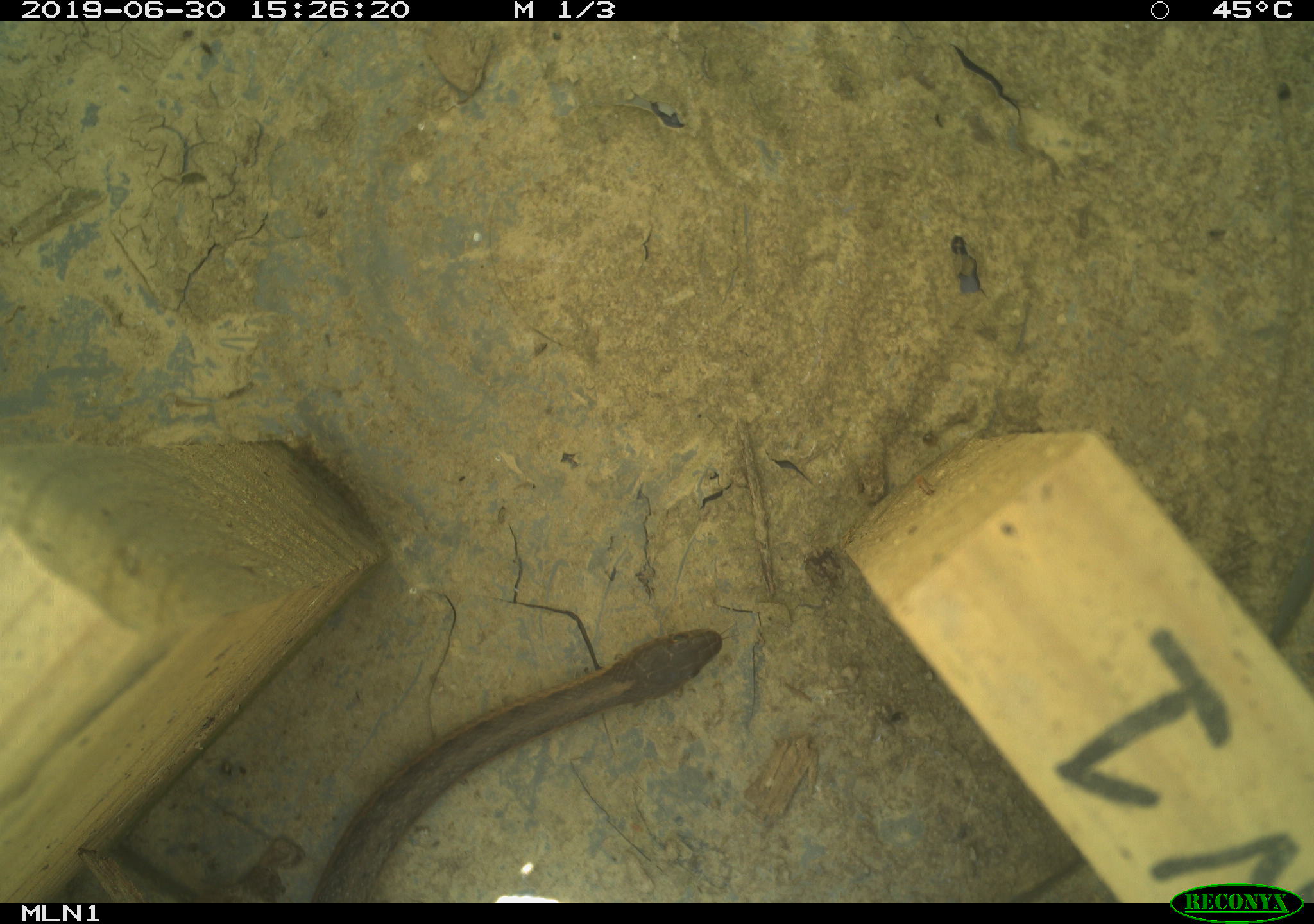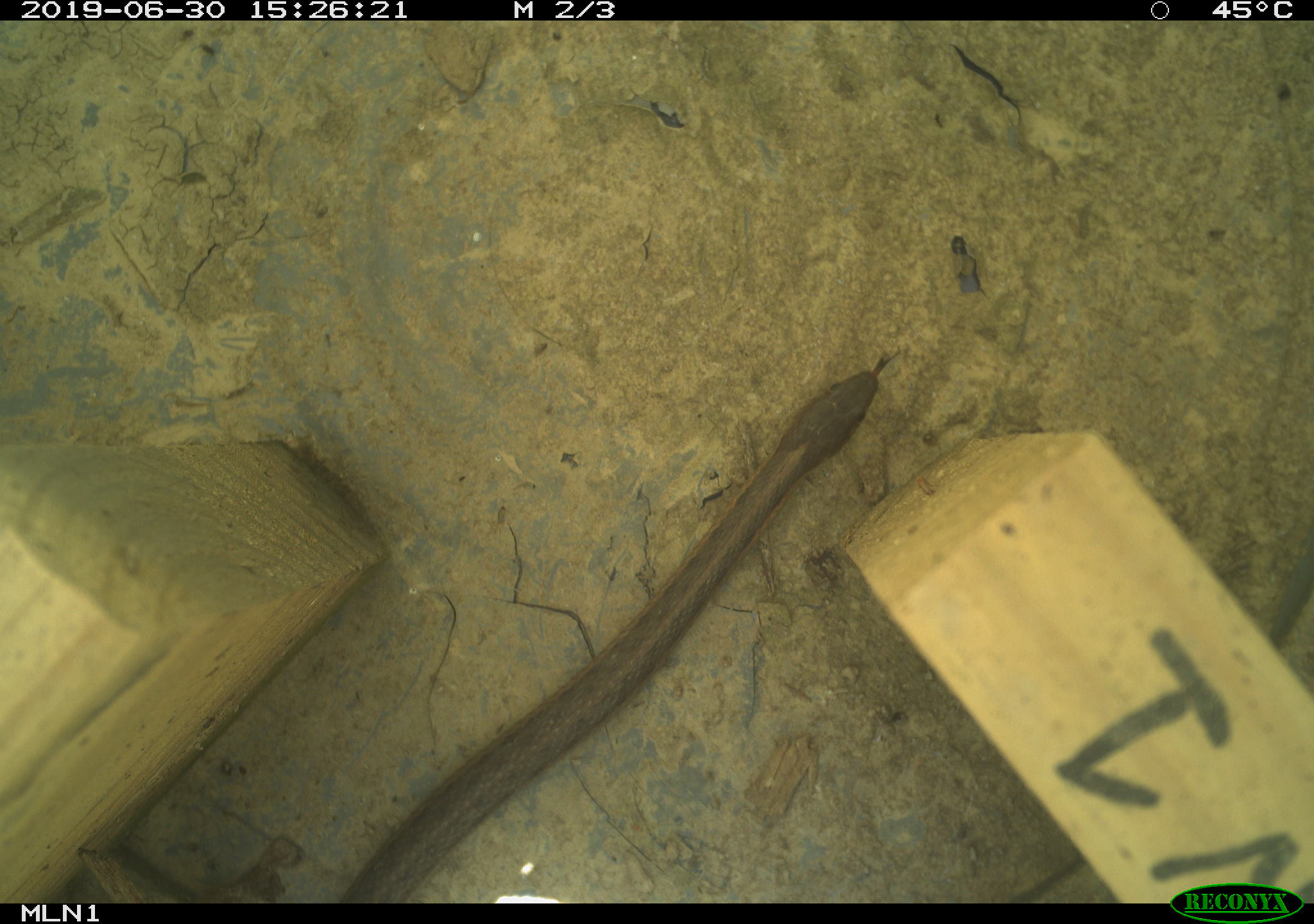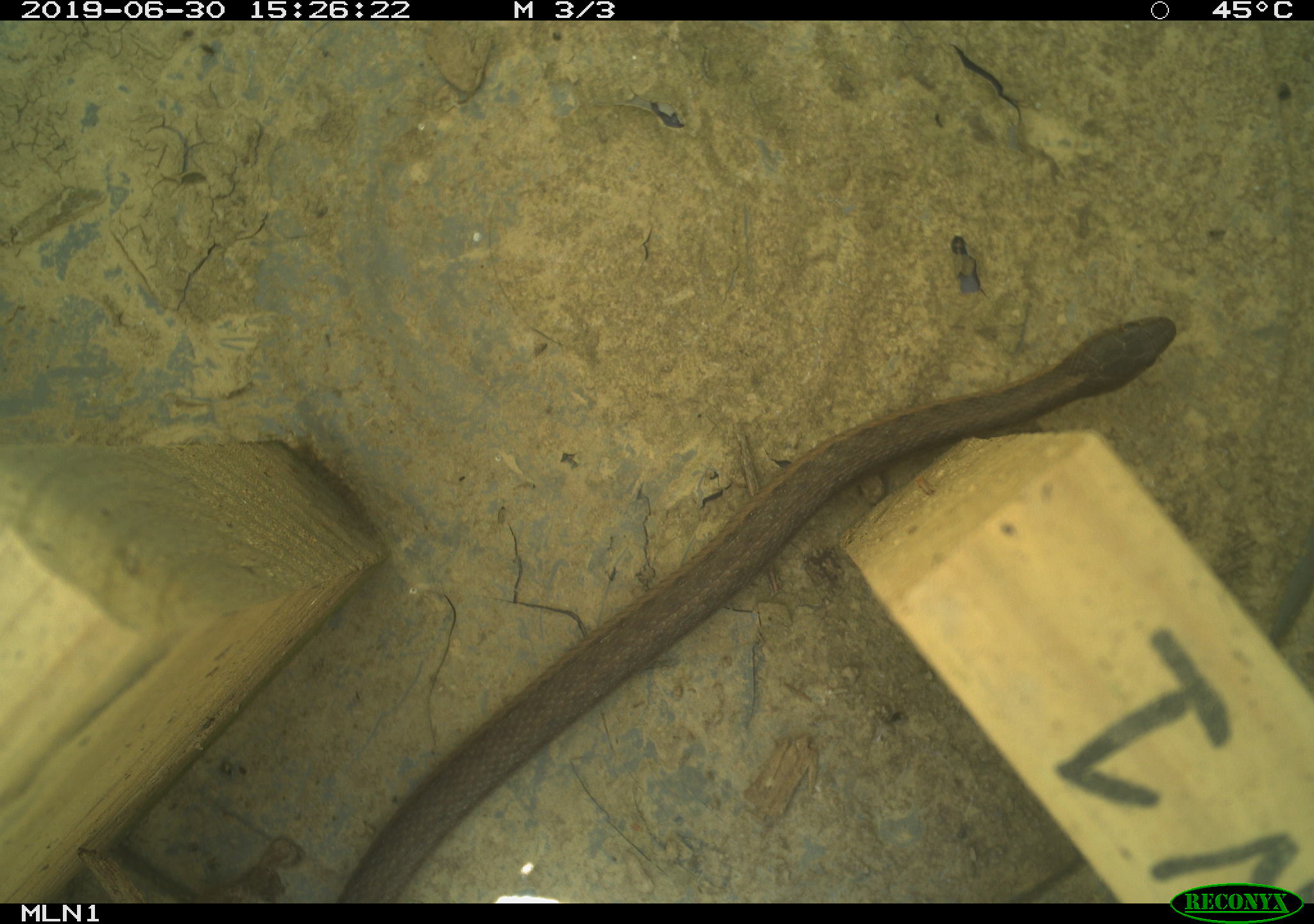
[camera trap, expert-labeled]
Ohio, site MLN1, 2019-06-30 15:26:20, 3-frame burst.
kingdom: Animalia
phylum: Chordata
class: Reptilia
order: Squamata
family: Colubridae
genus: Thamnophis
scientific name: Thamnophis sirtalis sirtalis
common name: eastern gartersnake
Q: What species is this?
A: Eastern gartersnake (Thamnophis sirtalis sirtalis).